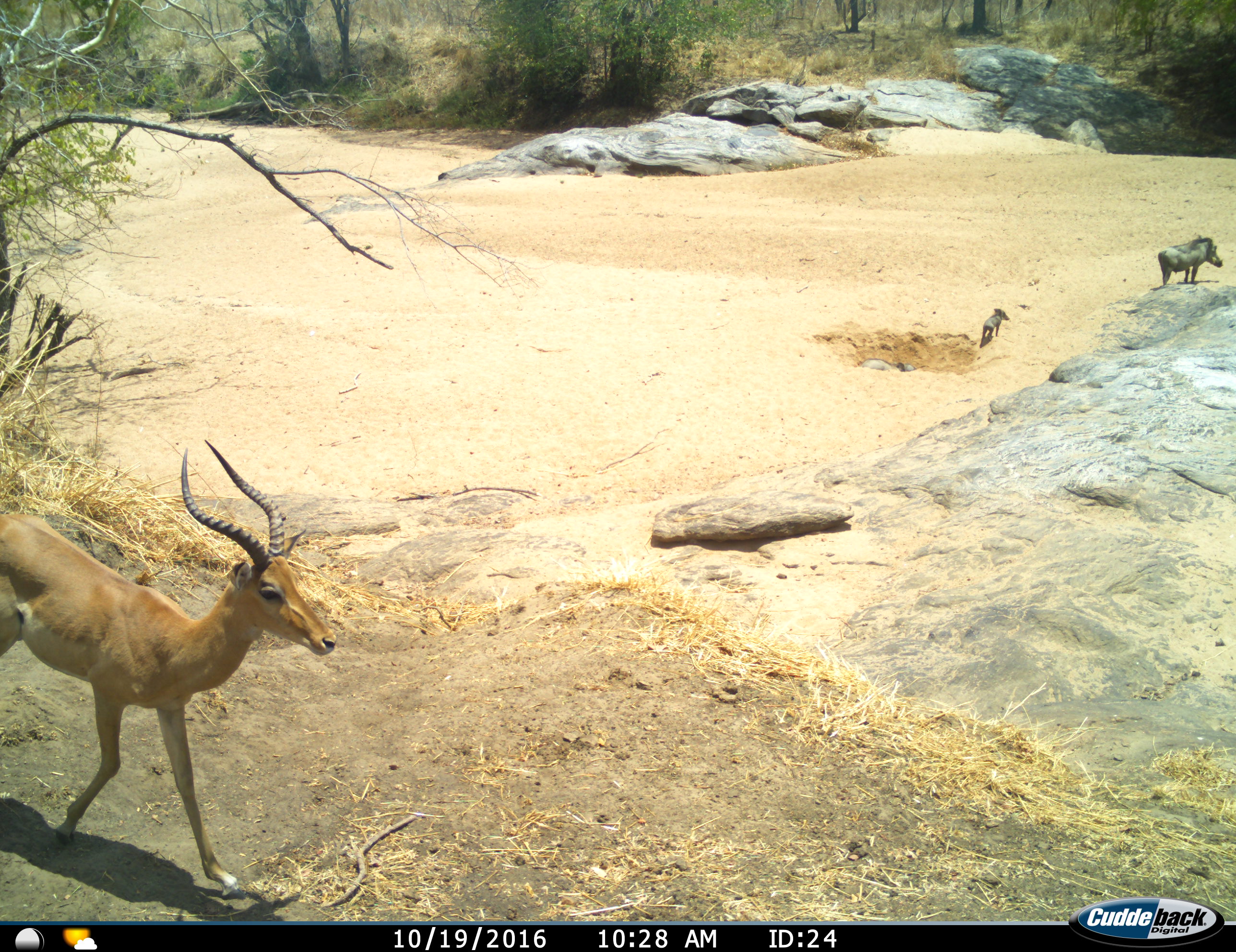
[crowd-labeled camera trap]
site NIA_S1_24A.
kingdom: Animalia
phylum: Chordata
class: Mammalia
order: Artiodactyla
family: Bovidae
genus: Aepyceros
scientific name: Aepyceros melampus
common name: impala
Impala (Aepyceros melampus), count 1. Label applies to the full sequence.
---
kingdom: Animalia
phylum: Chordata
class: Mammalia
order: Artiodactyla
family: Suidae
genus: Phacochoerus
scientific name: Phacochoerus africanus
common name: warthog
Warthog (Phacochoerus africanus), count 2. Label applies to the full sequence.